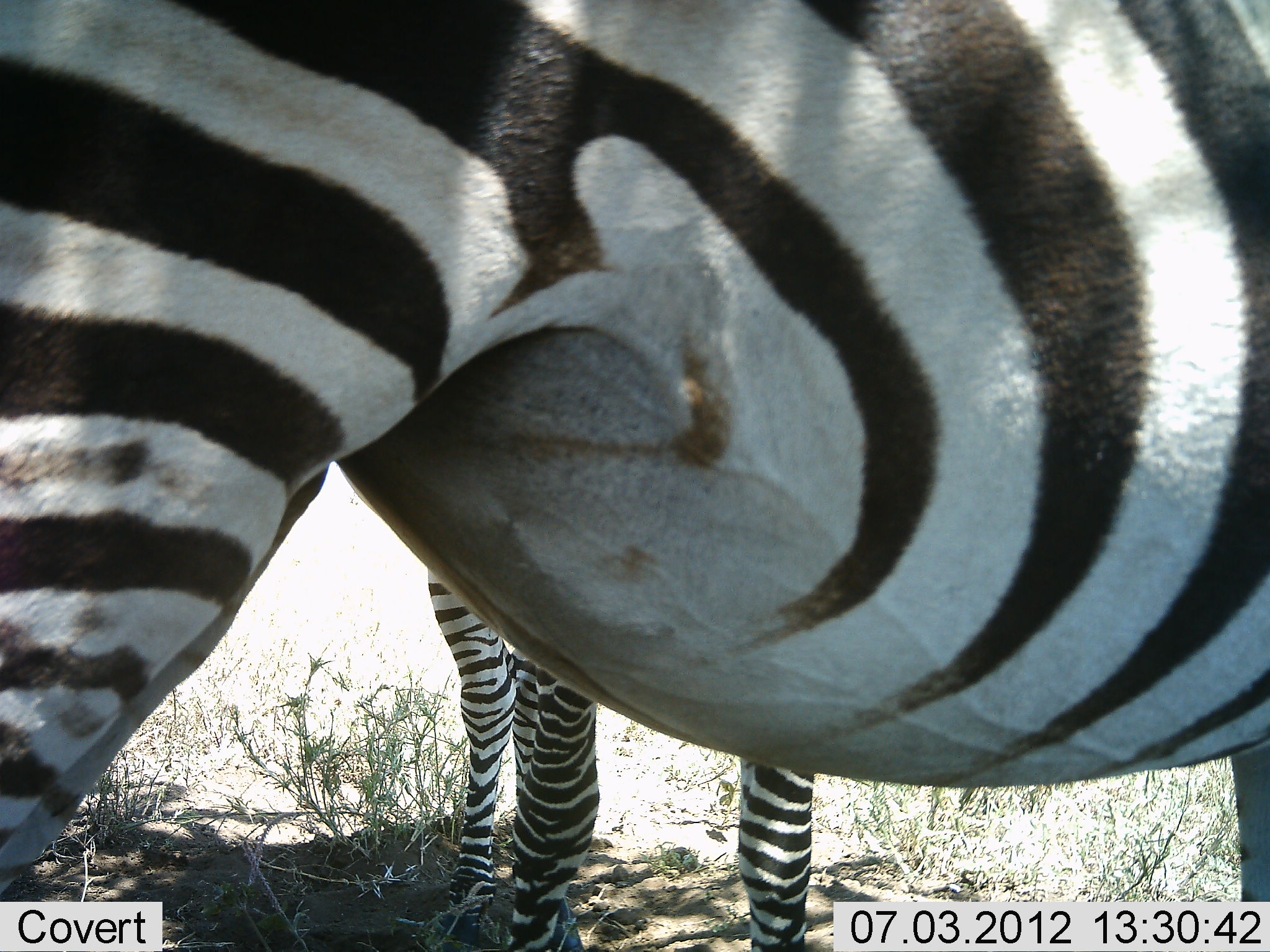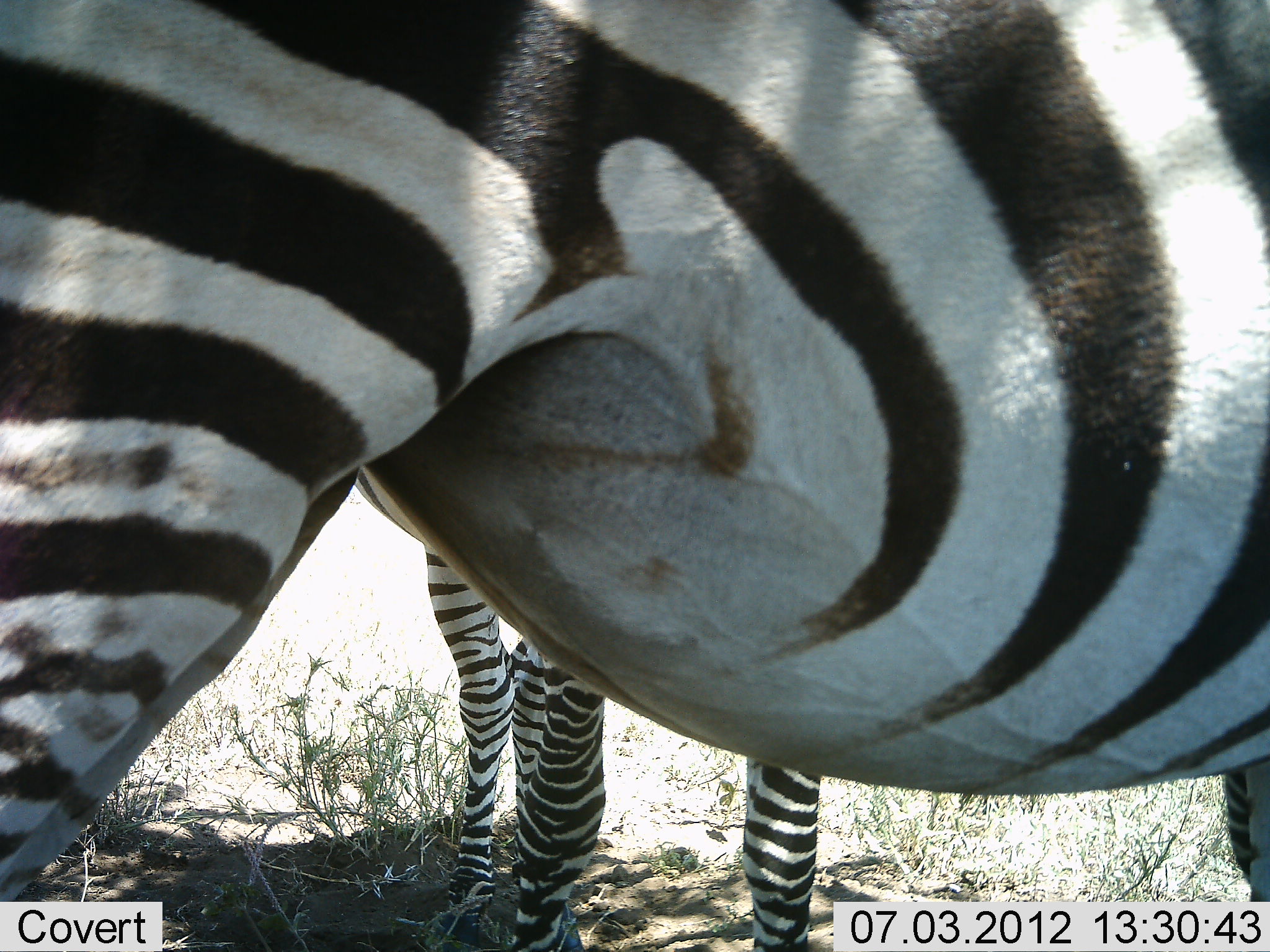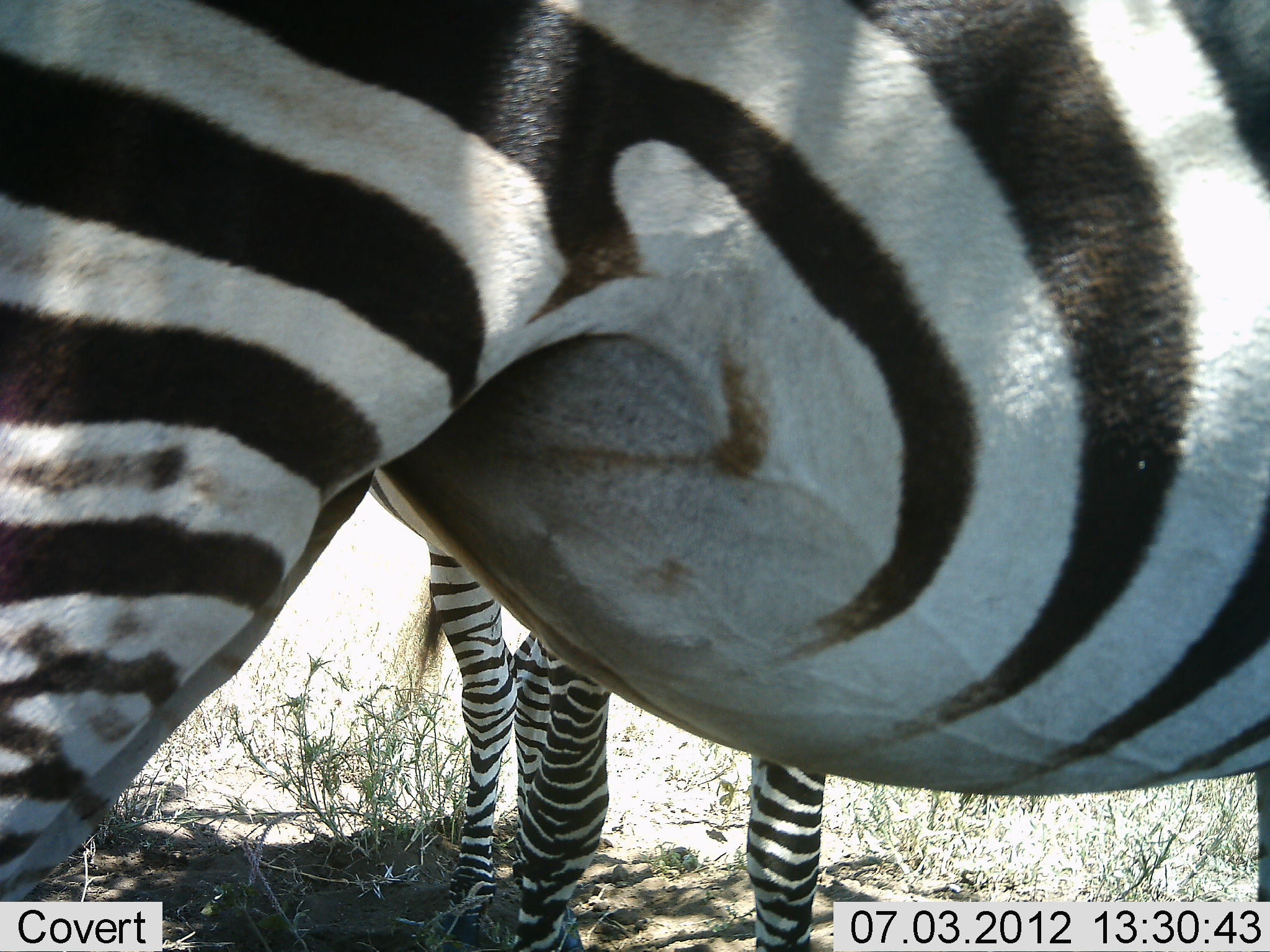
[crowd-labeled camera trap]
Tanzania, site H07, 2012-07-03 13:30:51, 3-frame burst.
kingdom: Animalia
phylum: Chordata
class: Mammalia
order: Perissodactyla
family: Equidae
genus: Equus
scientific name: Equus quagga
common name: plains zebra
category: zebra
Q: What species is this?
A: Zebra (plains zebra) (Equus quagga).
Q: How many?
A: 2.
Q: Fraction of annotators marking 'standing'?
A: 100%.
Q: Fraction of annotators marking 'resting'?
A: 0%.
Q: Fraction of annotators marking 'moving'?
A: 0%.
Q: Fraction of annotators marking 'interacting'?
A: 0%.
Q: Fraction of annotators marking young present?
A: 10%.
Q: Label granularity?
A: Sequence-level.